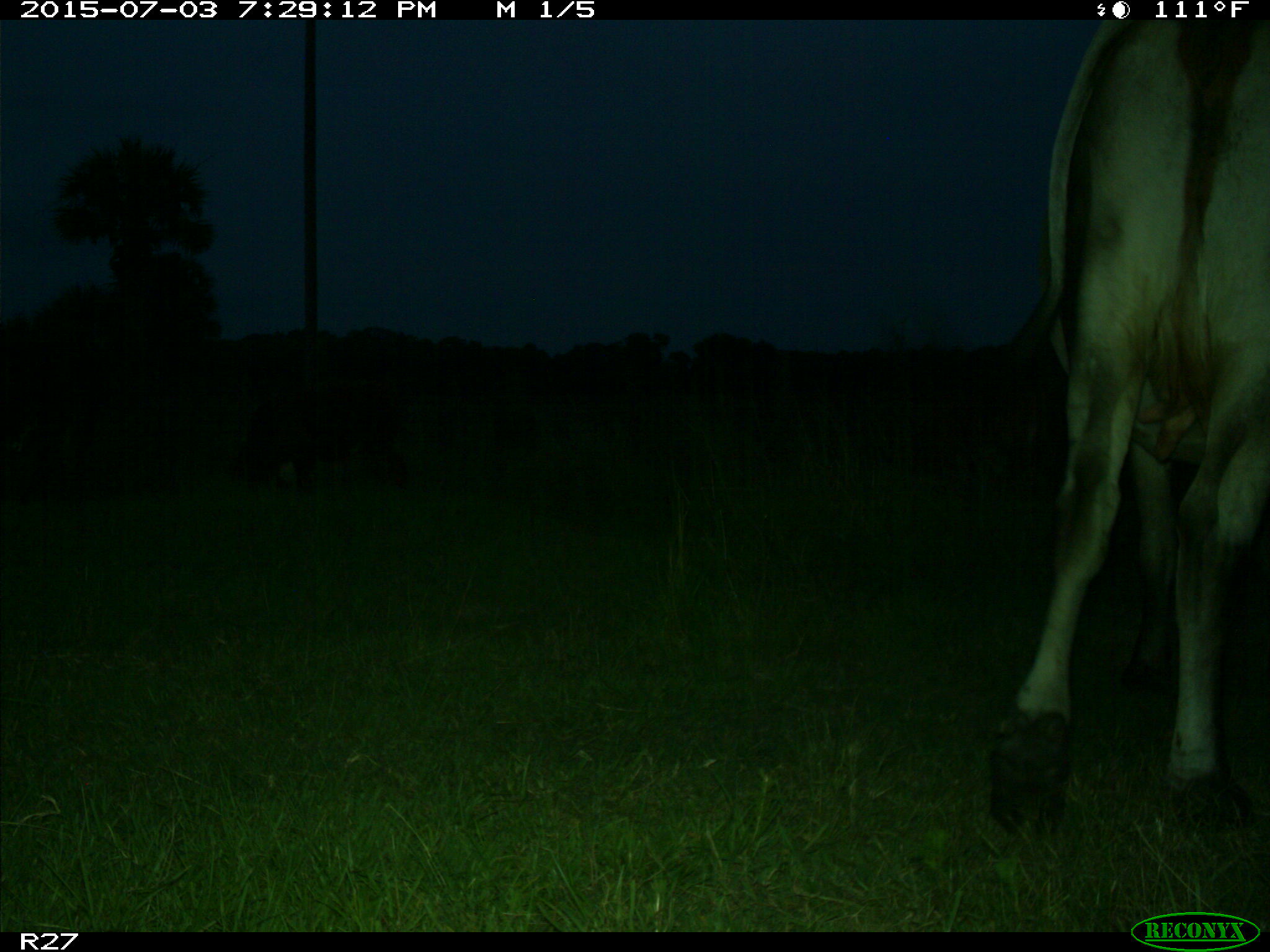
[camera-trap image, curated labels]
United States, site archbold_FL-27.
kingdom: Animalia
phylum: Chordata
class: Mammalia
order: Artiodactyla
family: Bovidae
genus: Bos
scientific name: Bos taurus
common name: domestic cow